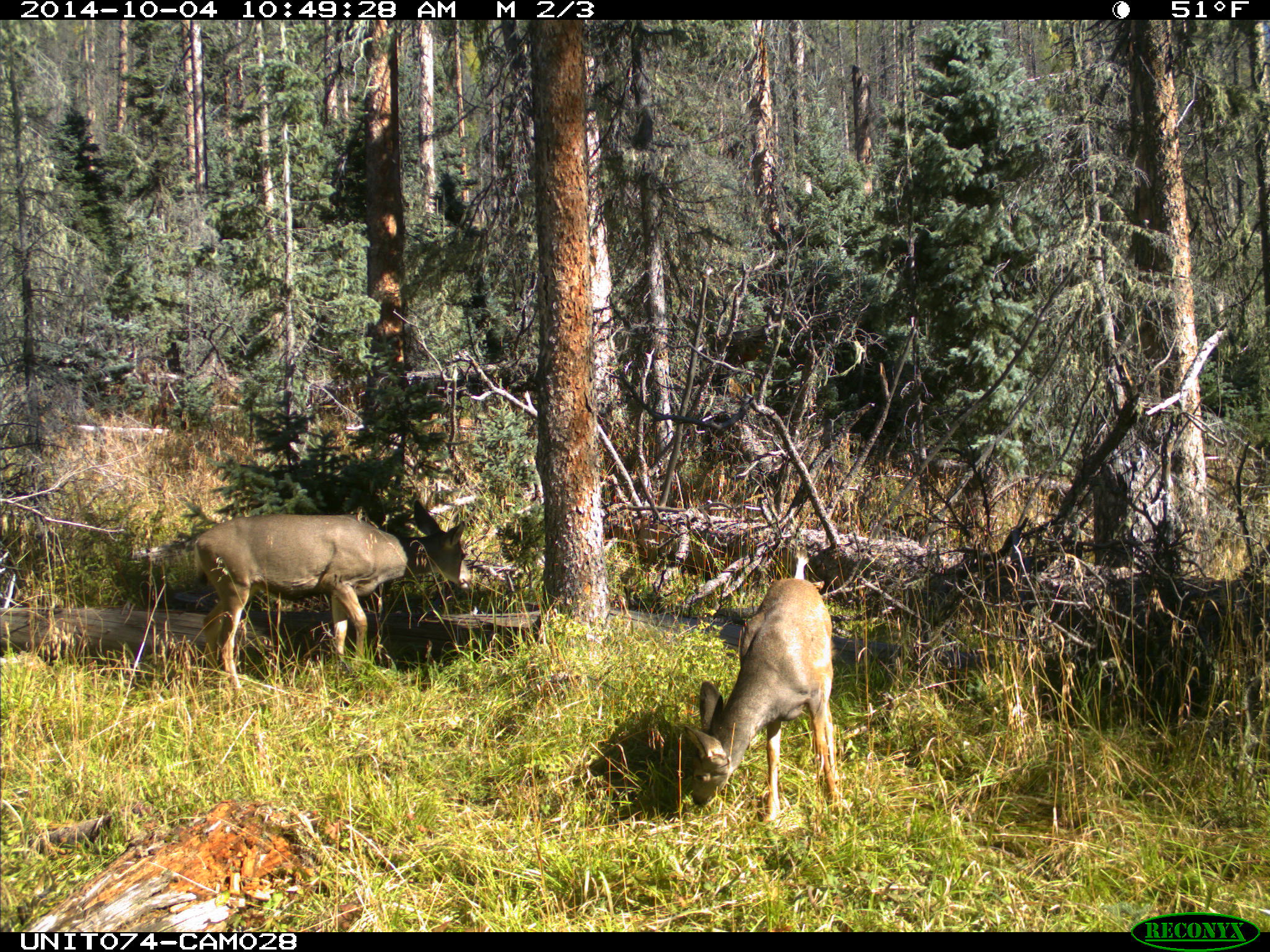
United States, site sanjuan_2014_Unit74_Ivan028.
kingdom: Animalia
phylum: Chordata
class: Mammalia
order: Artiodactyla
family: Cervidae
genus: Odocoileus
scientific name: Odocoileus hemionus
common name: mule deer